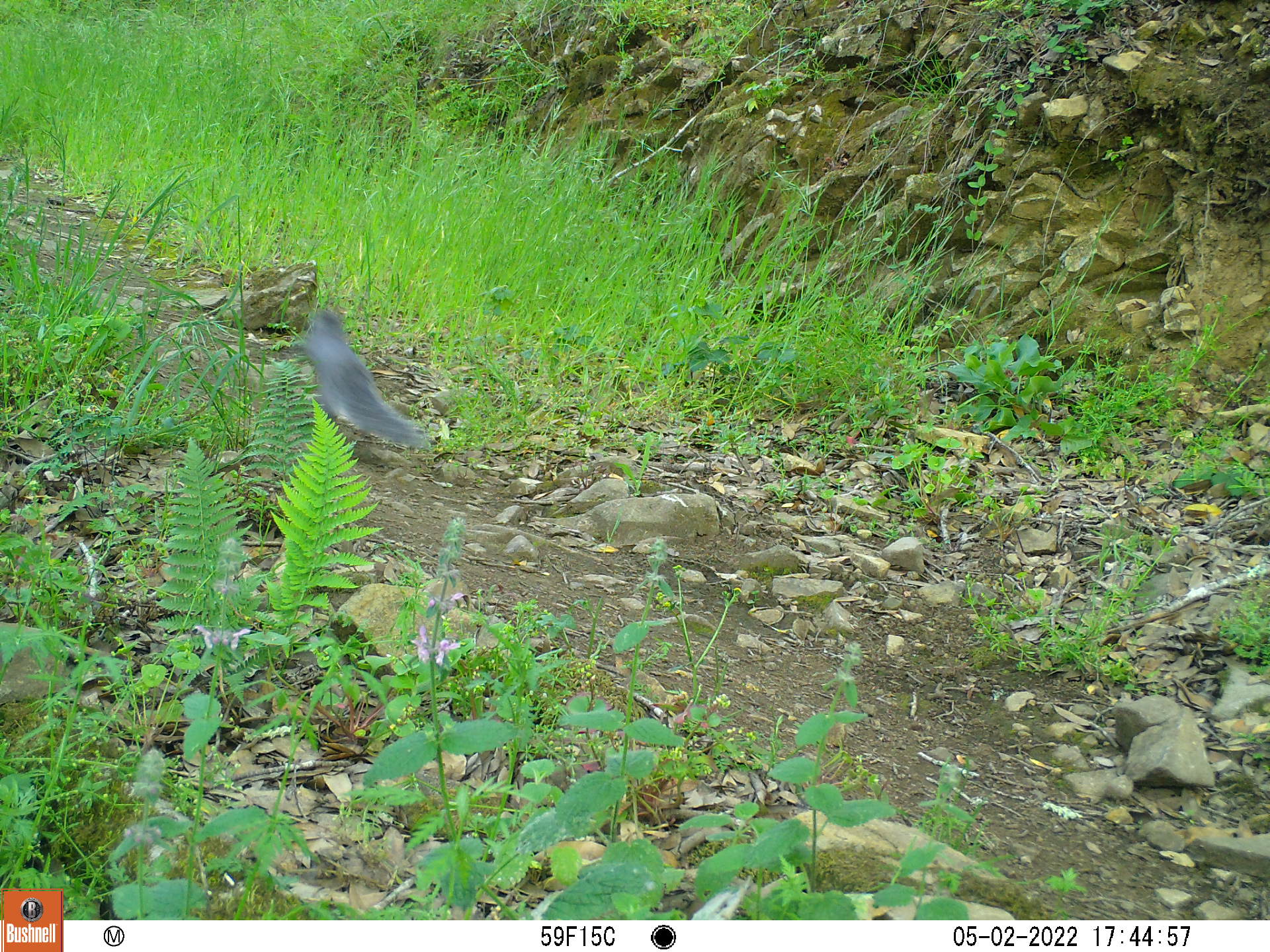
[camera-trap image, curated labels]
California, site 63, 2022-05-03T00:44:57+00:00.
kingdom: Animalia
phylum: Chordata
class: Mammalia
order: Rodentia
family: Sciuridae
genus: Sciurus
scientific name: Sciurus griseus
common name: western gray squirrel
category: western grey squirrel